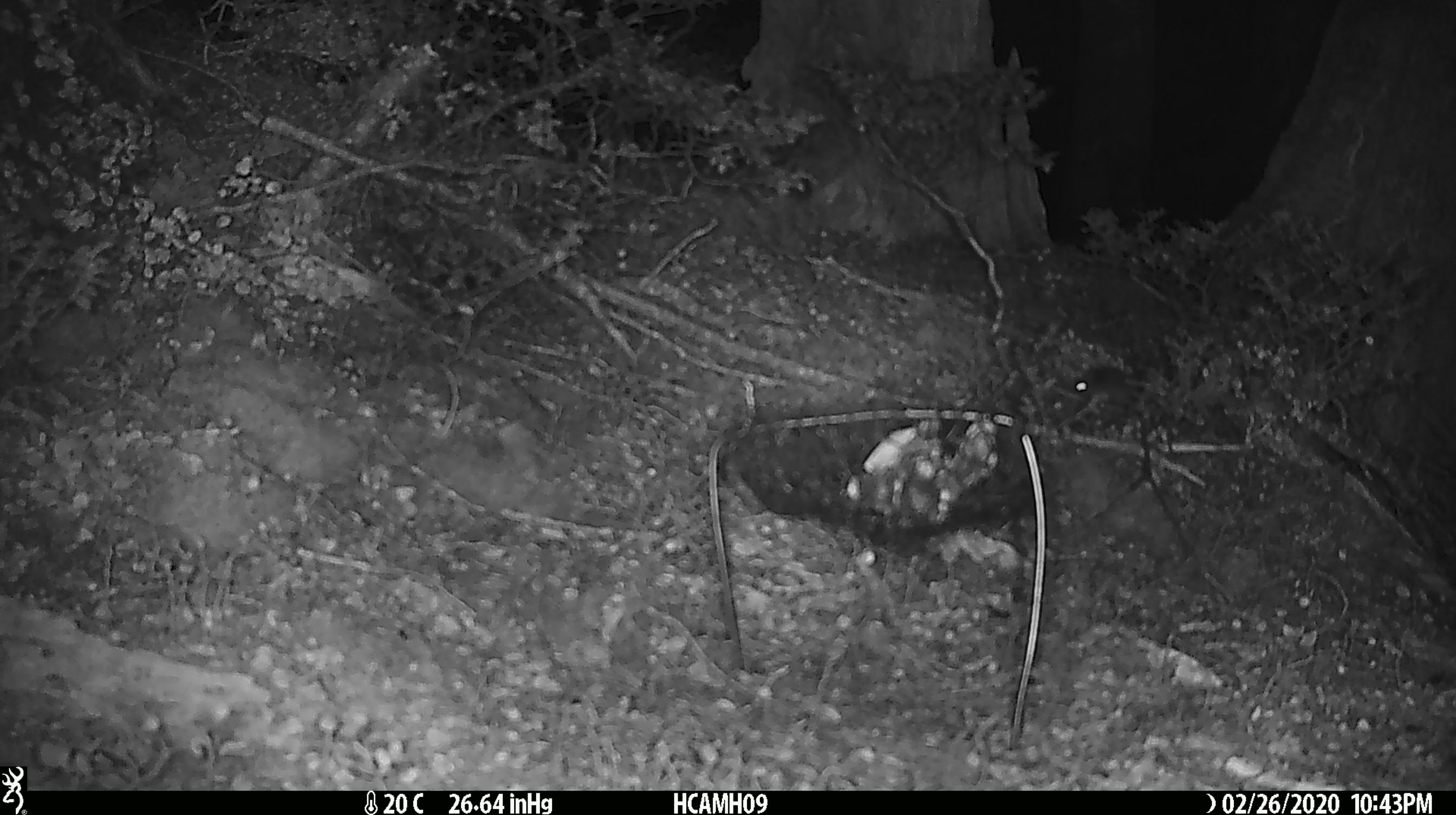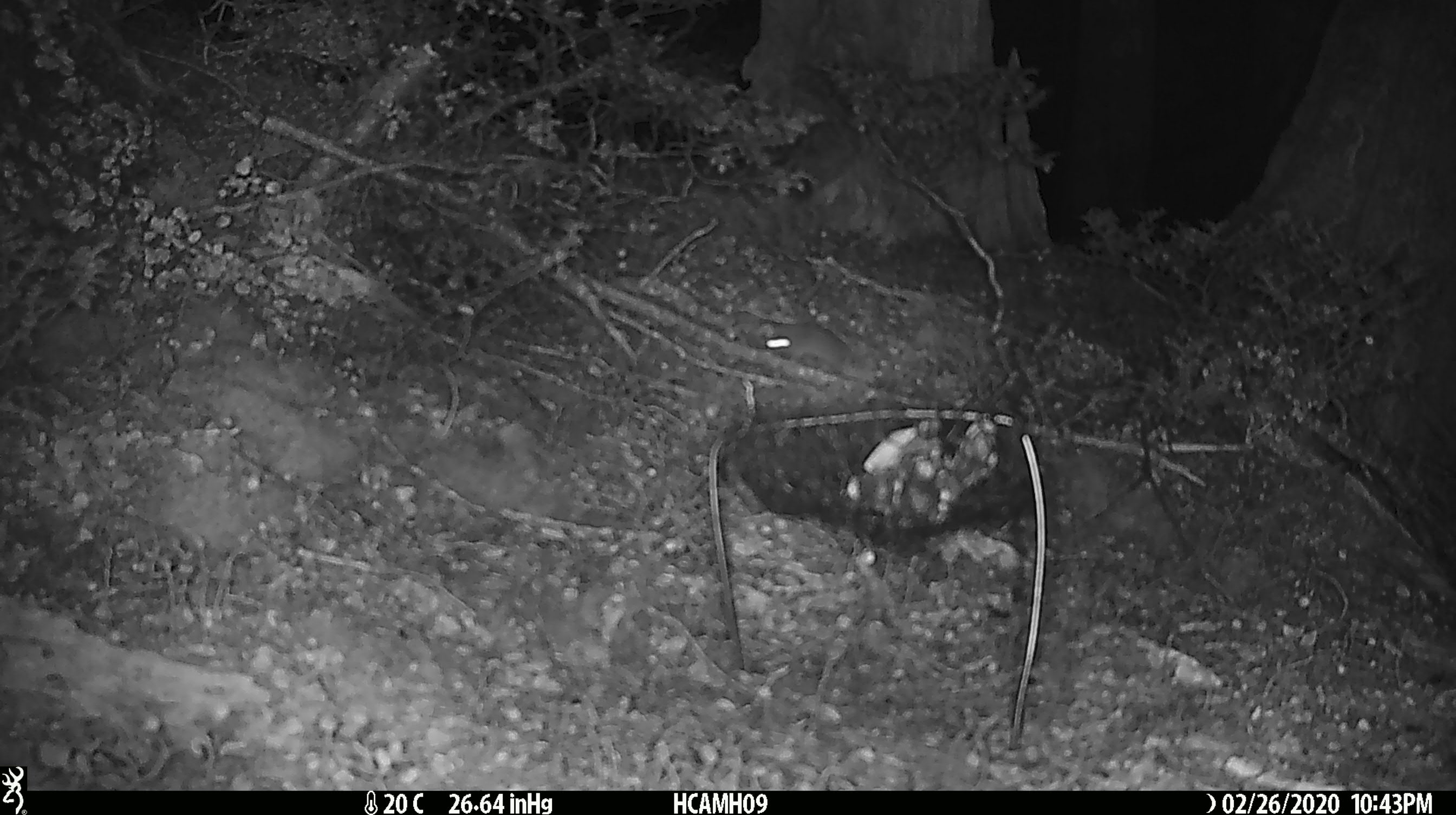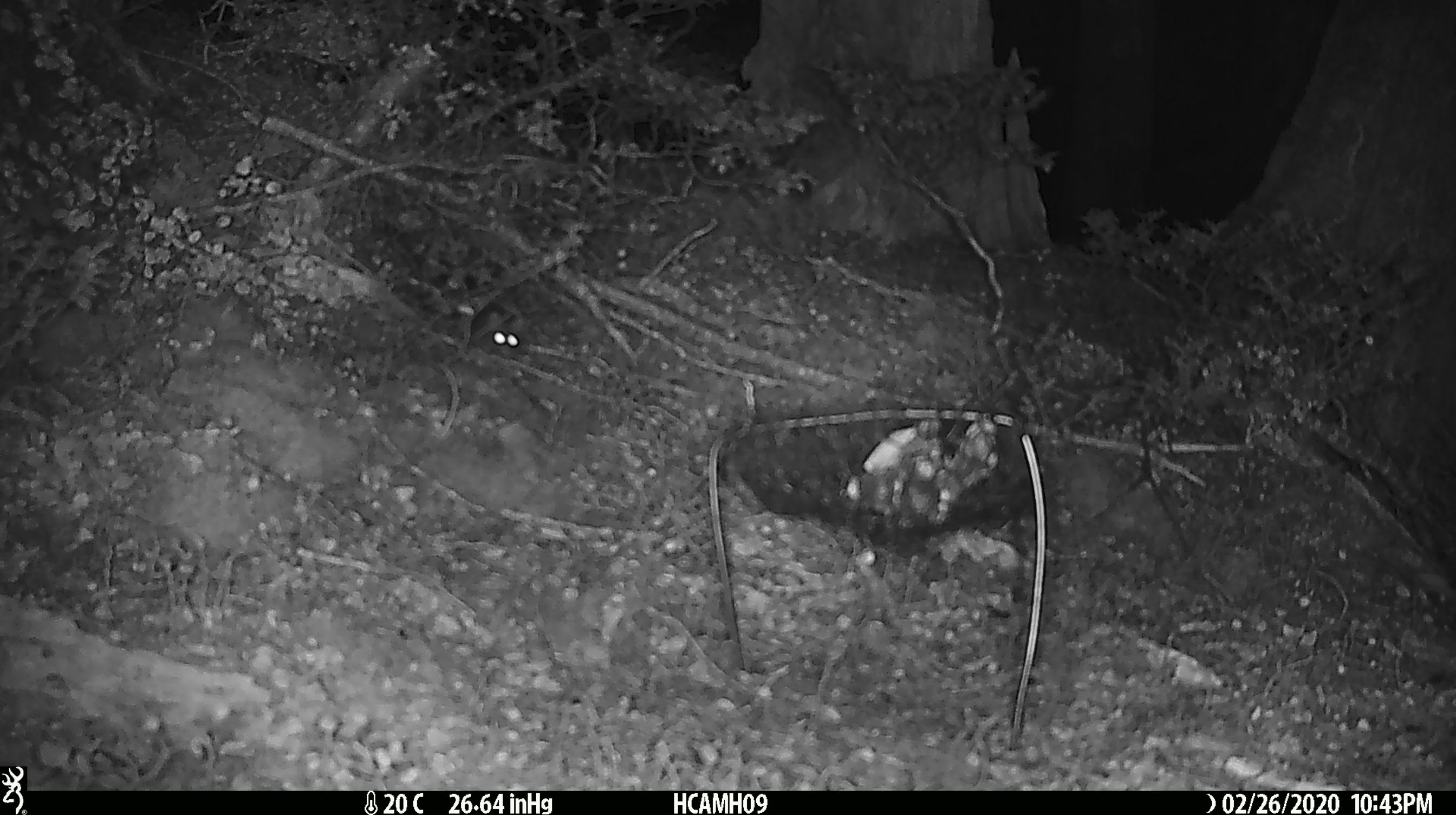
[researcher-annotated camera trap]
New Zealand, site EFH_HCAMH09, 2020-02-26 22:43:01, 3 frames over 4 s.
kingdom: Animalia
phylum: Chordata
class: Mammalia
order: Rodentia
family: Muridae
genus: Mus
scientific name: Mus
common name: mouse